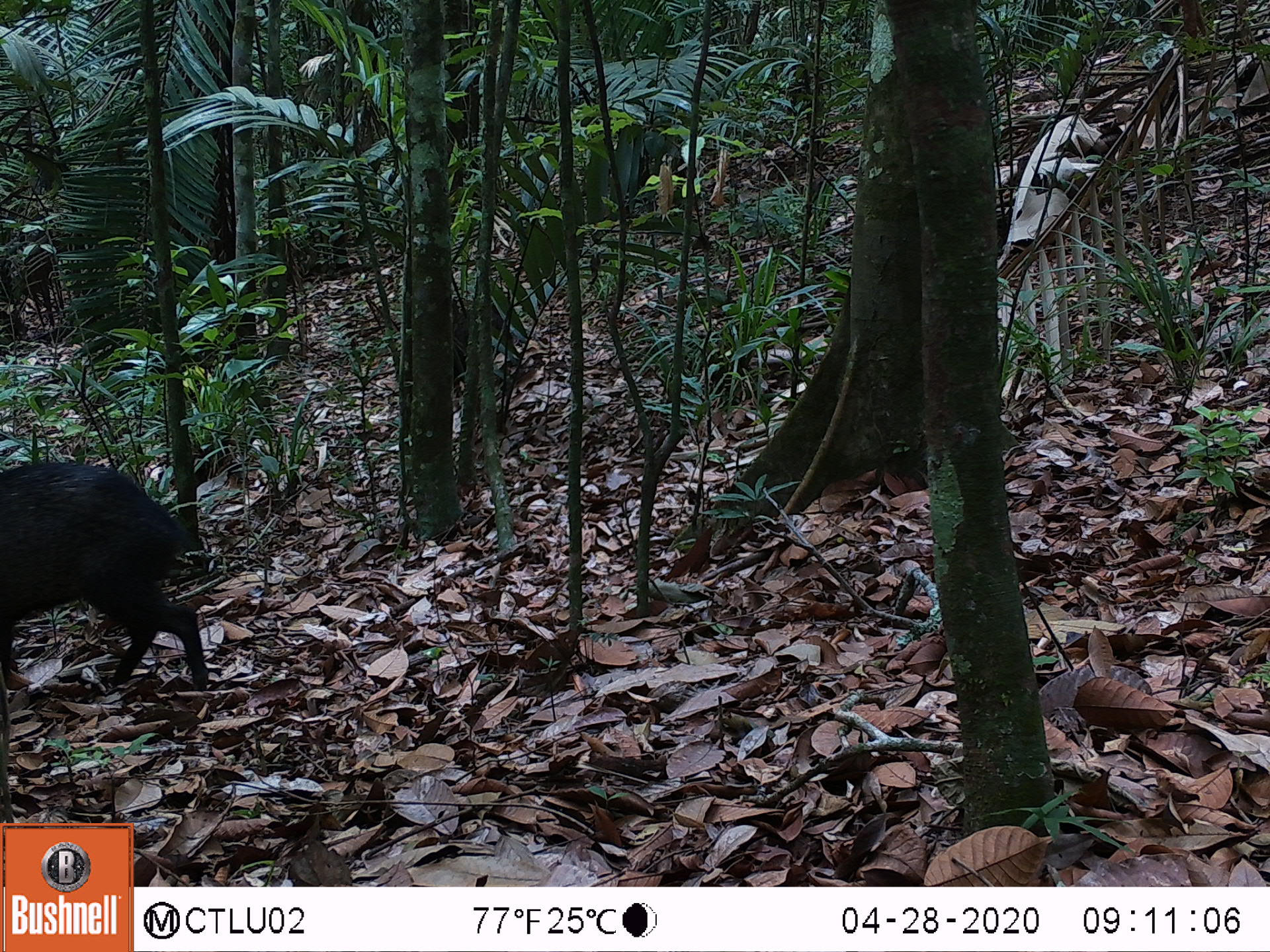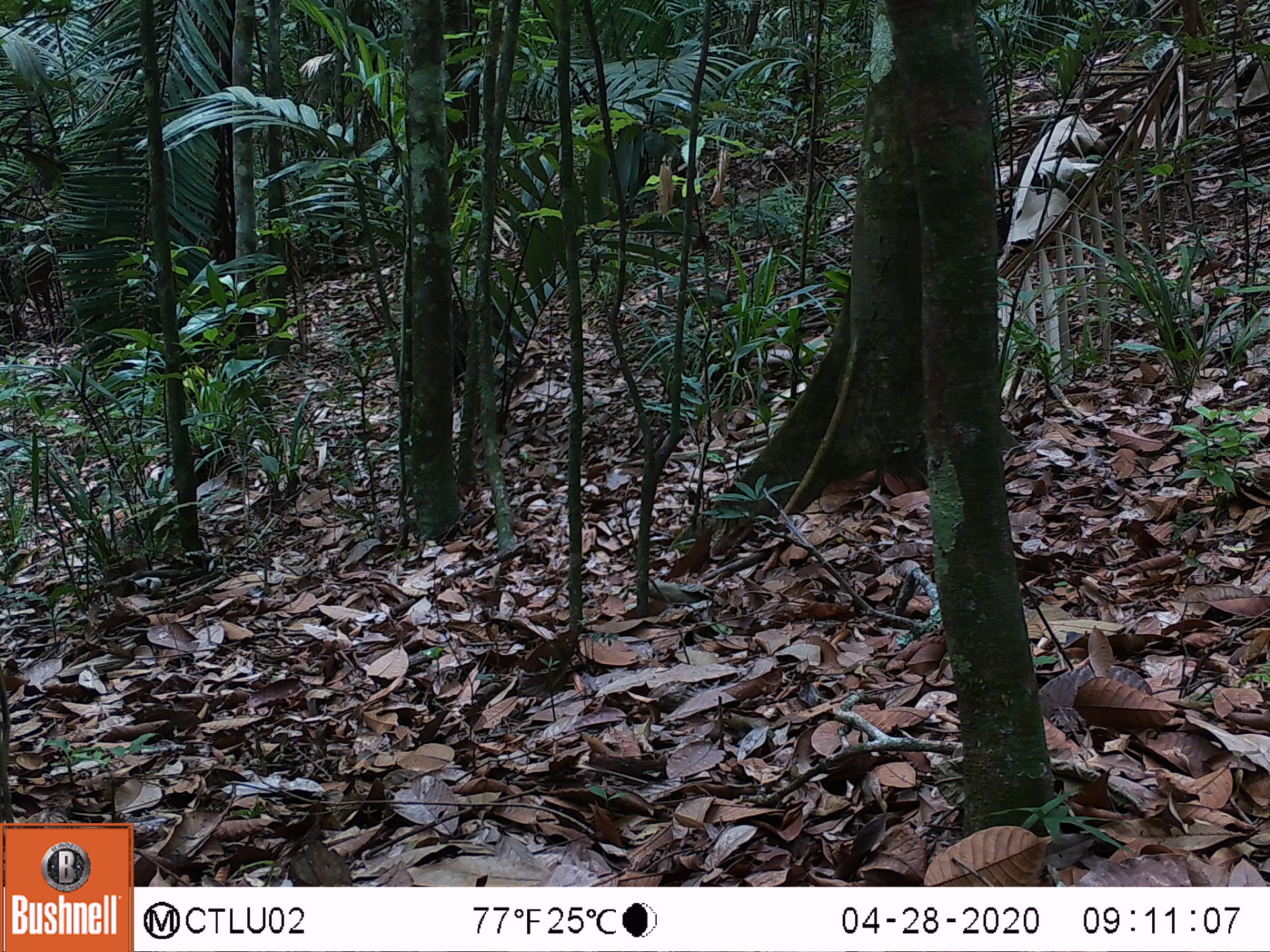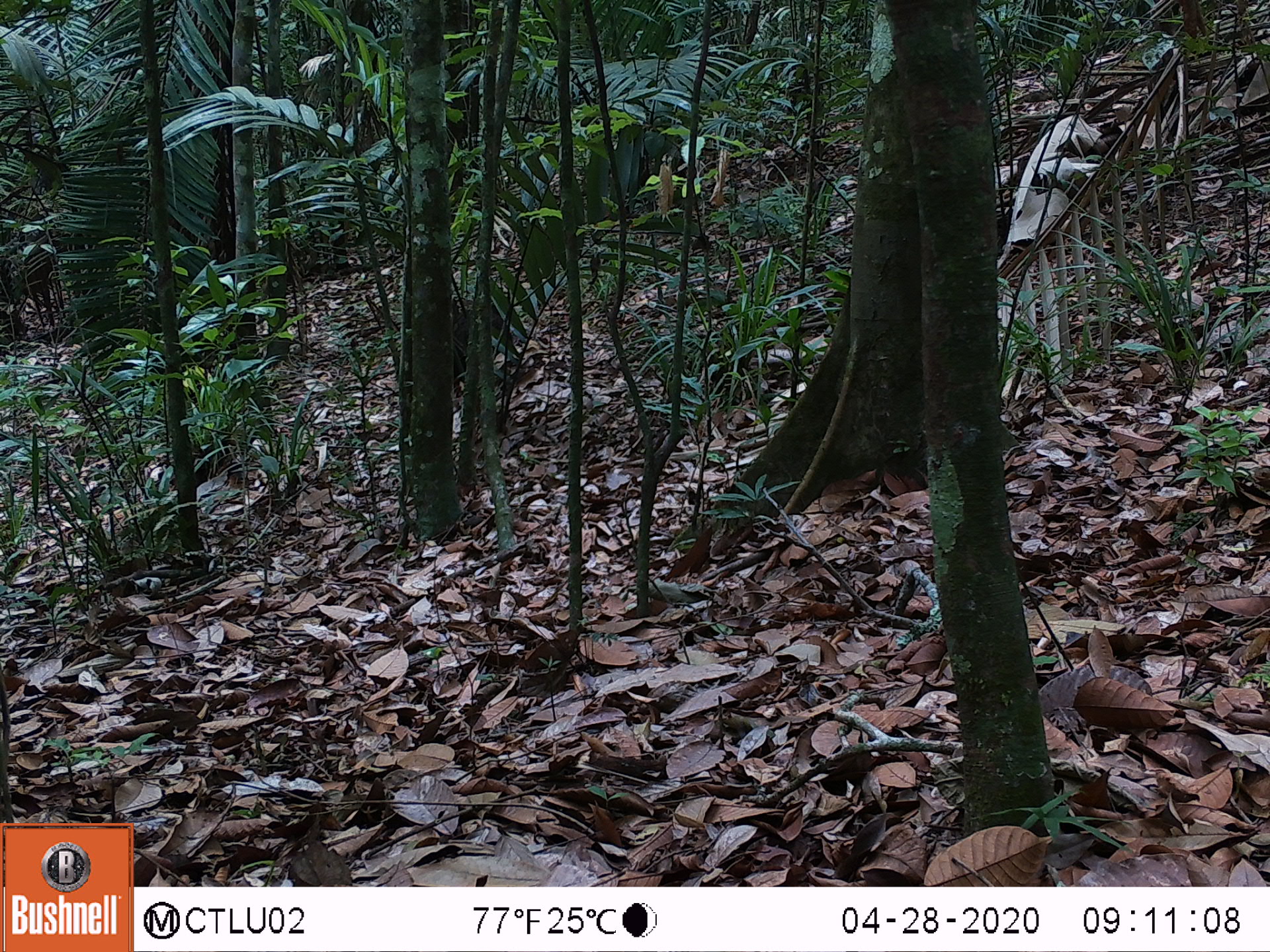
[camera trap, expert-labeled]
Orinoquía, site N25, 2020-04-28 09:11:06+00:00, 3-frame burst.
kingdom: Animalia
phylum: Chordata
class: Mammalia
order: Artiodactyla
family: Tayassuidae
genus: Pecari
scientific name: Pecari tajacu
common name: collared peccary